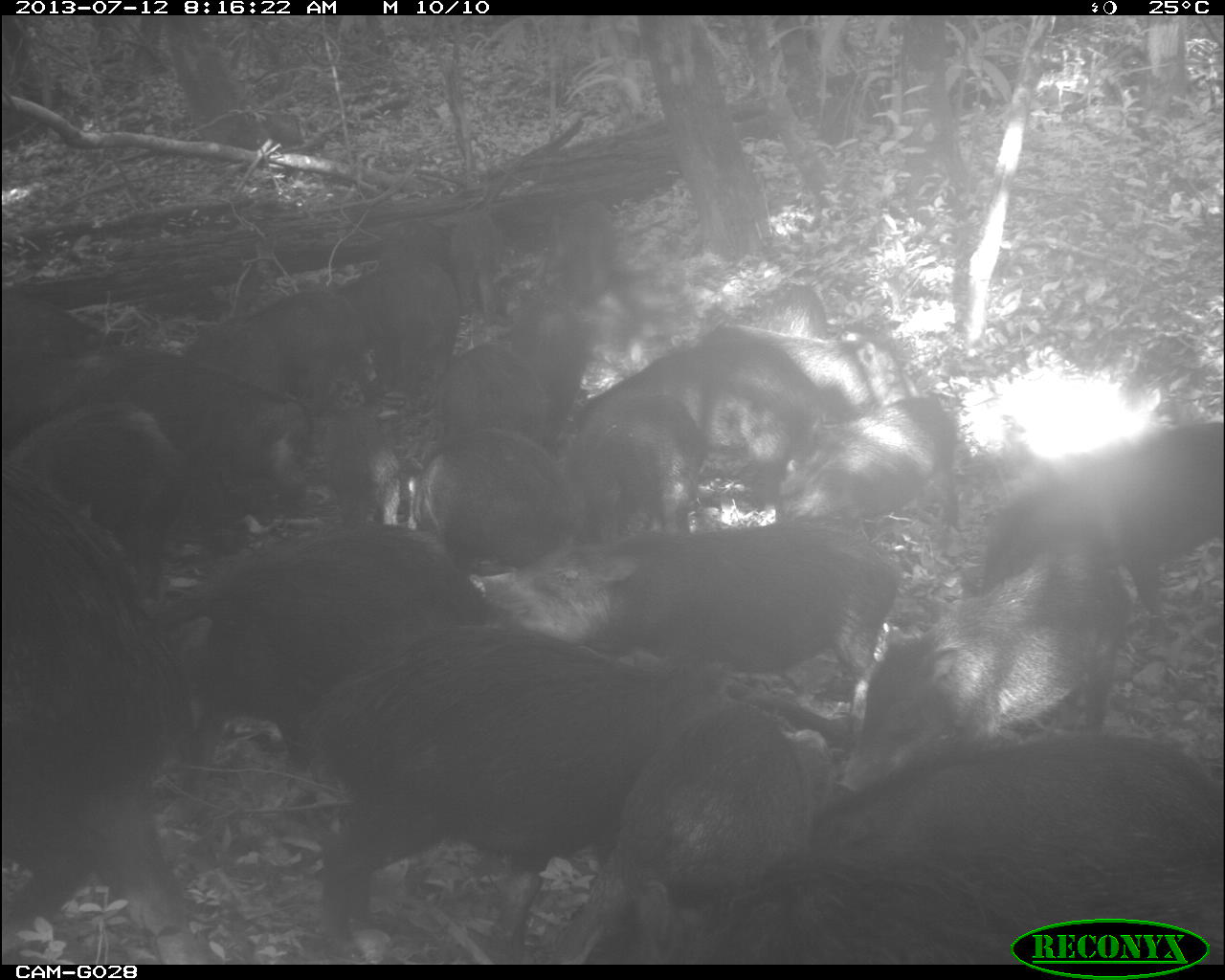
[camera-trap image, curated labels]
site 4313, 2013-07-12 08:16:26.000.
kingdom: Animalia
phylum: Chordata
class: Mammalia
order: Artiodactyla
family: Tayassuidae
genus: Tayassu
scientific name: Tayassu pecari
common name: white-lipped peccary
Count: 20.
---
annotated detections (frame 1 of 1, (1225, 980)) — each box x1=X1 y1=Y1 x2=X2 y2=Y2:
group: x1=0 y1=188 x2=1225 y2=964